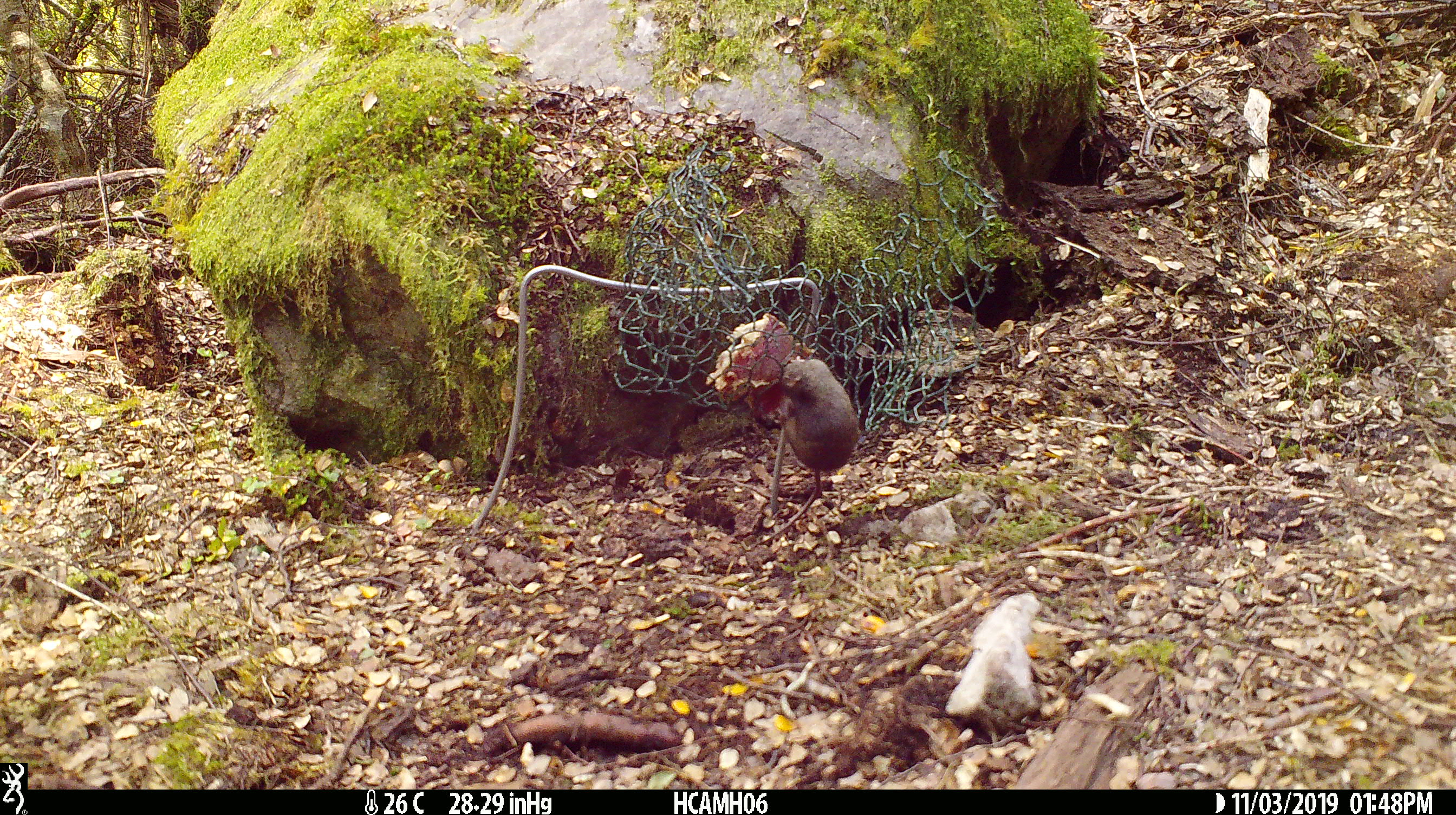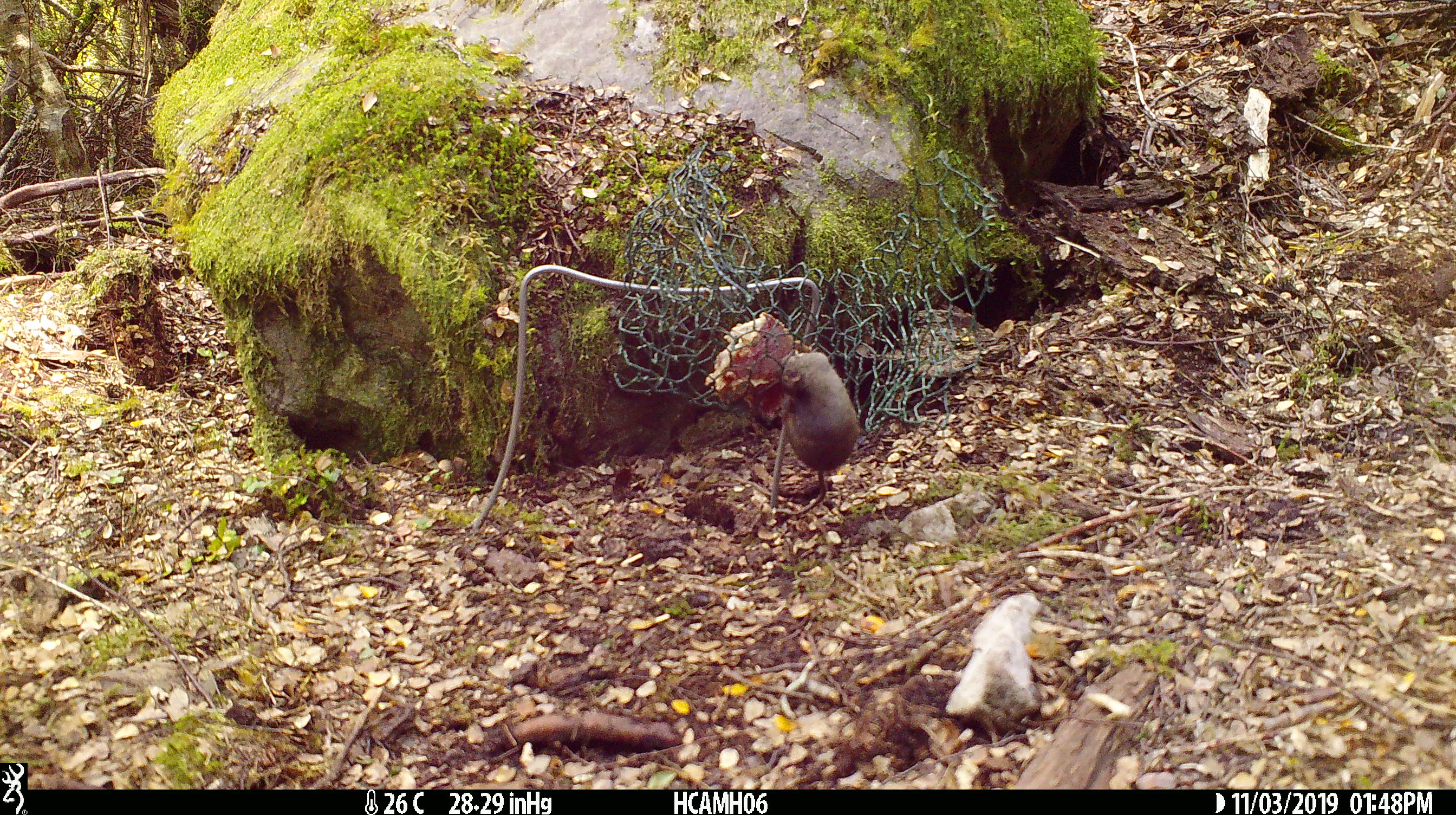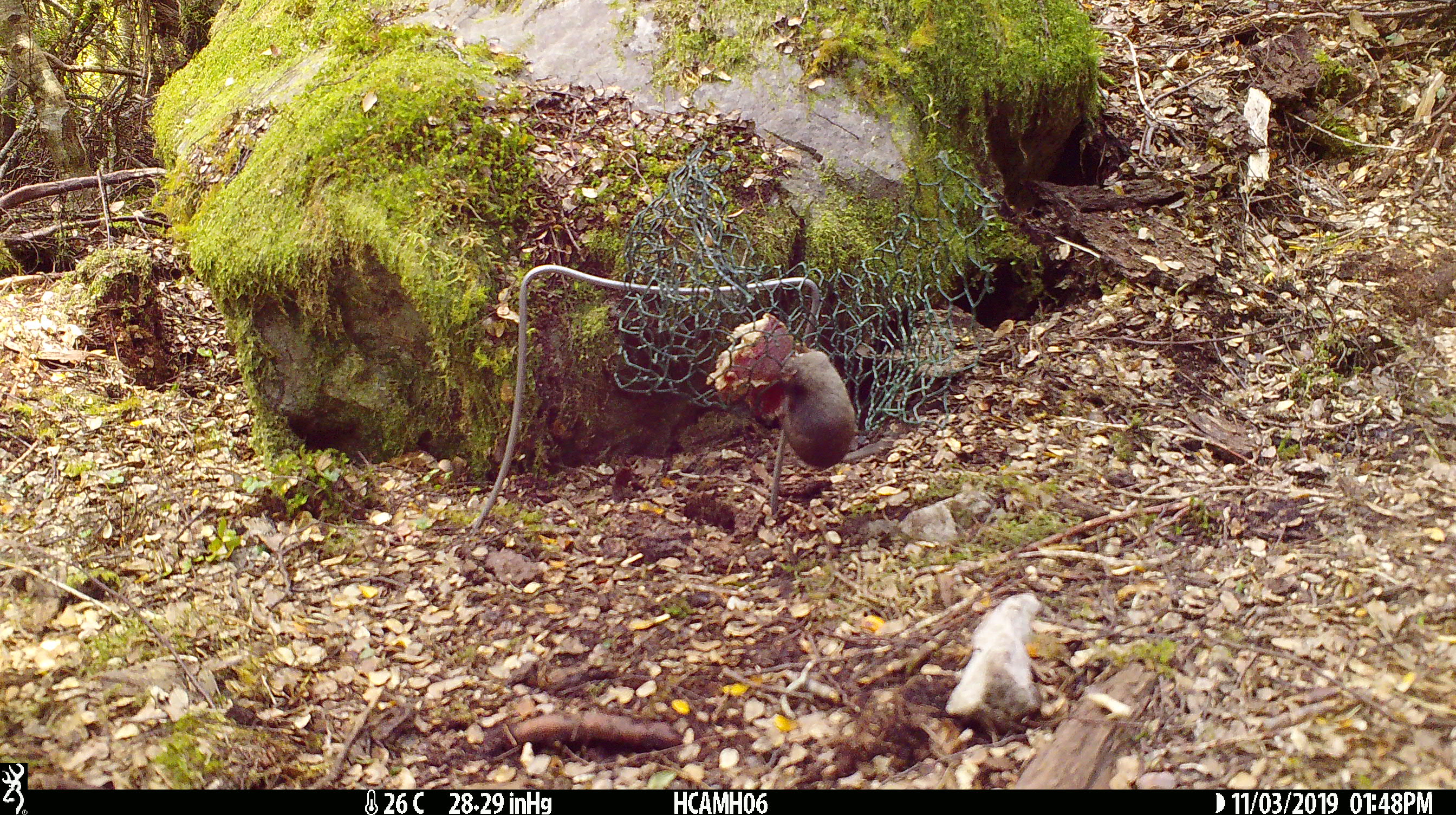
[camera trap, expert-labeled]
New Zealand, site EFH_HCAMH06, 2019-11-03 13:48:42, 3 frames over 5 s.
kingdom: Animalia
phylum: Chordata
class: Mammalia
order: Rodentia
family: Muridae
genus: Mus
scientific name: Mus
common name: mouse